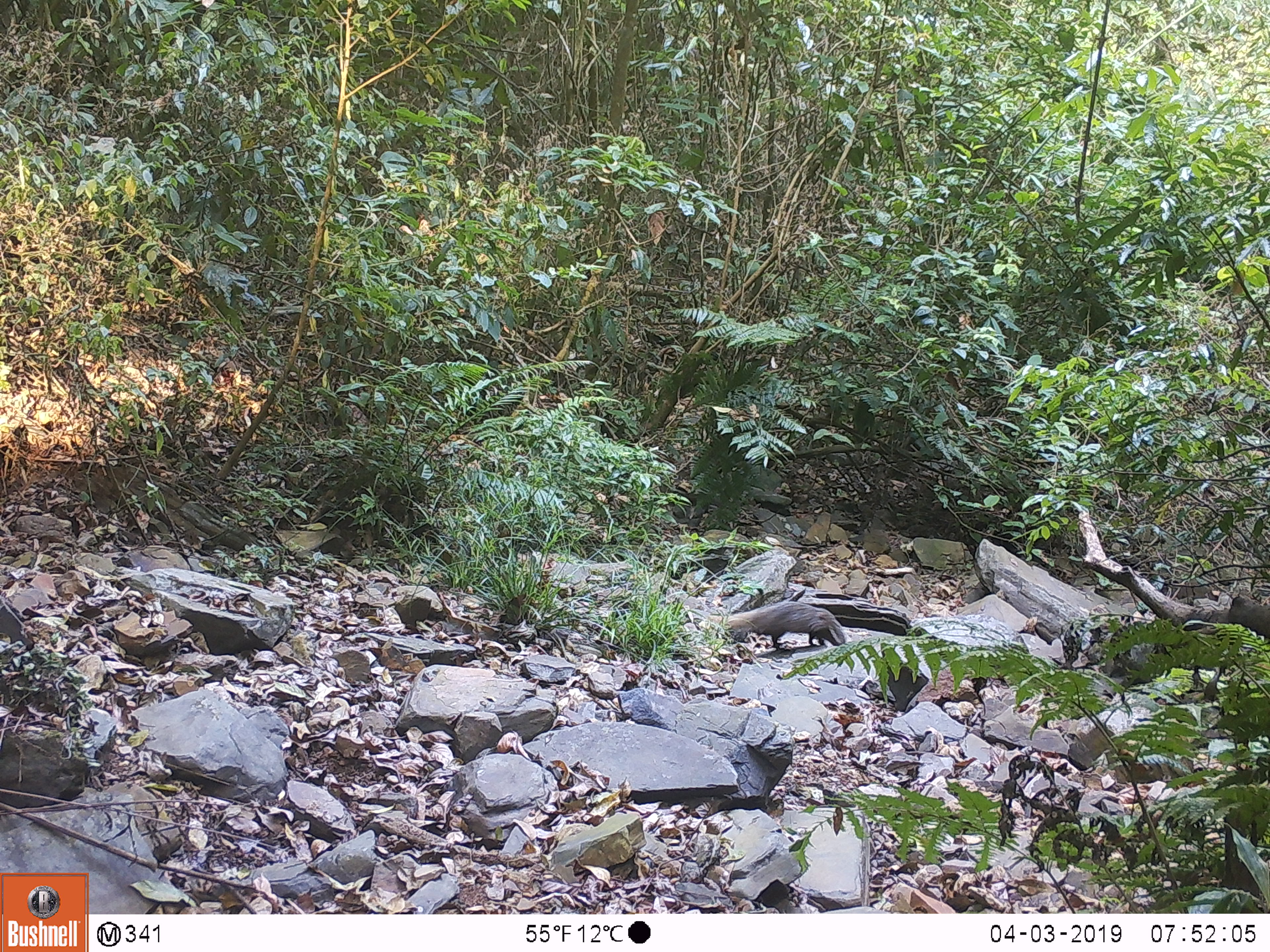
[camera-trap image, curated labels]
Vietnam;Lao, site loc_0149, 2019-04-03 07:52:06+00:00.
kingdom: Animalia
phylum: Chordata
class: Mammalia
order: Carnivora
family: Herpestidae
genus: Urva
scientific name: Urva urva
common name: crab-eating mongoose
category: crab eating mongoose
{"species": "crab eating mongoose (crab-eating mongoose) (Urva urva)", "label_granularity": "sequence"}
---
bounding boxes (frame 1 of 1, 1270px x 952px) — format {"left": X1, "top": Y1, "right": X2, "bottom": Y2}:
crab eating mongoose: {"left": 710, "top": 600, "right": 845, "bottom": 654}